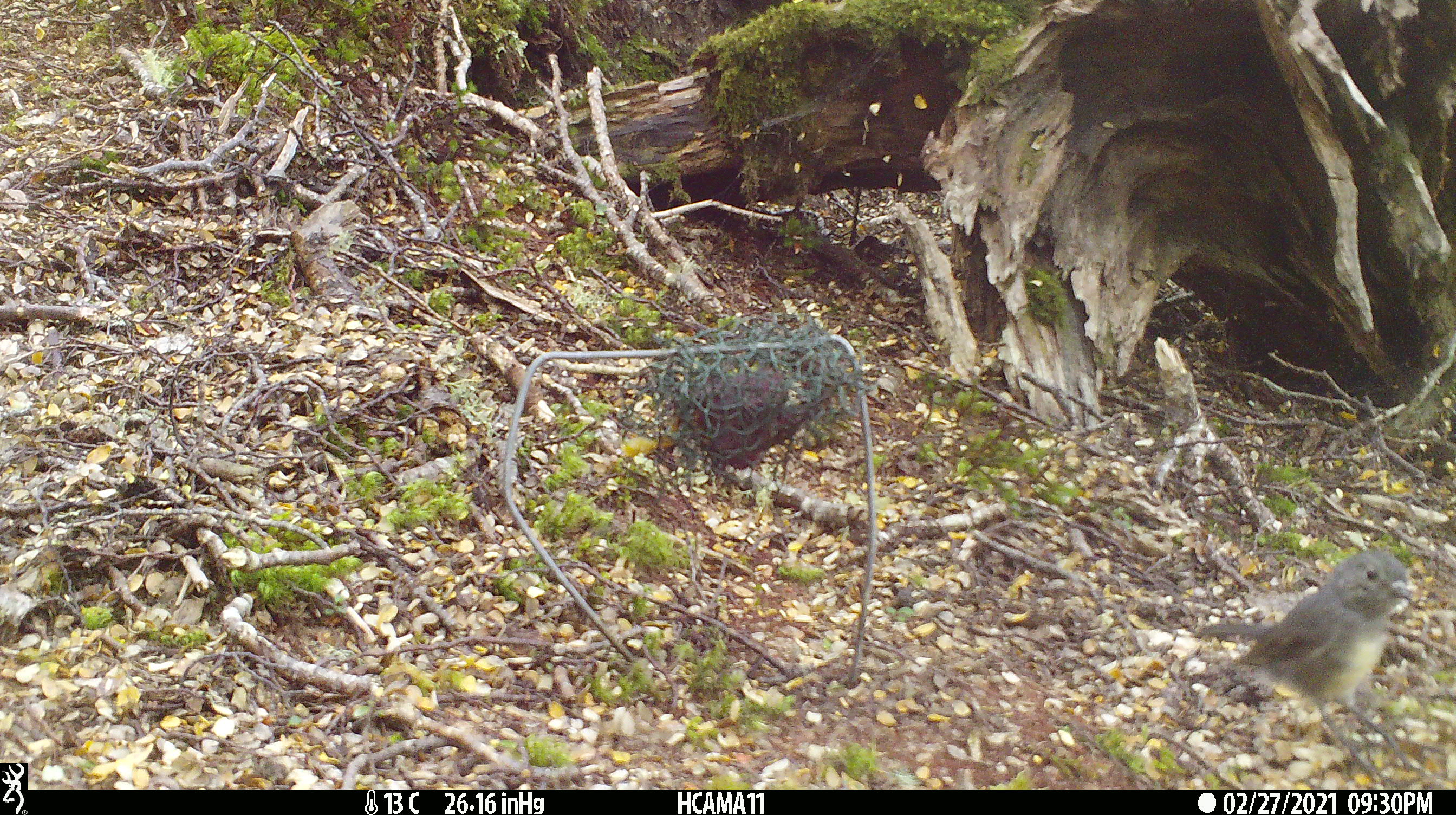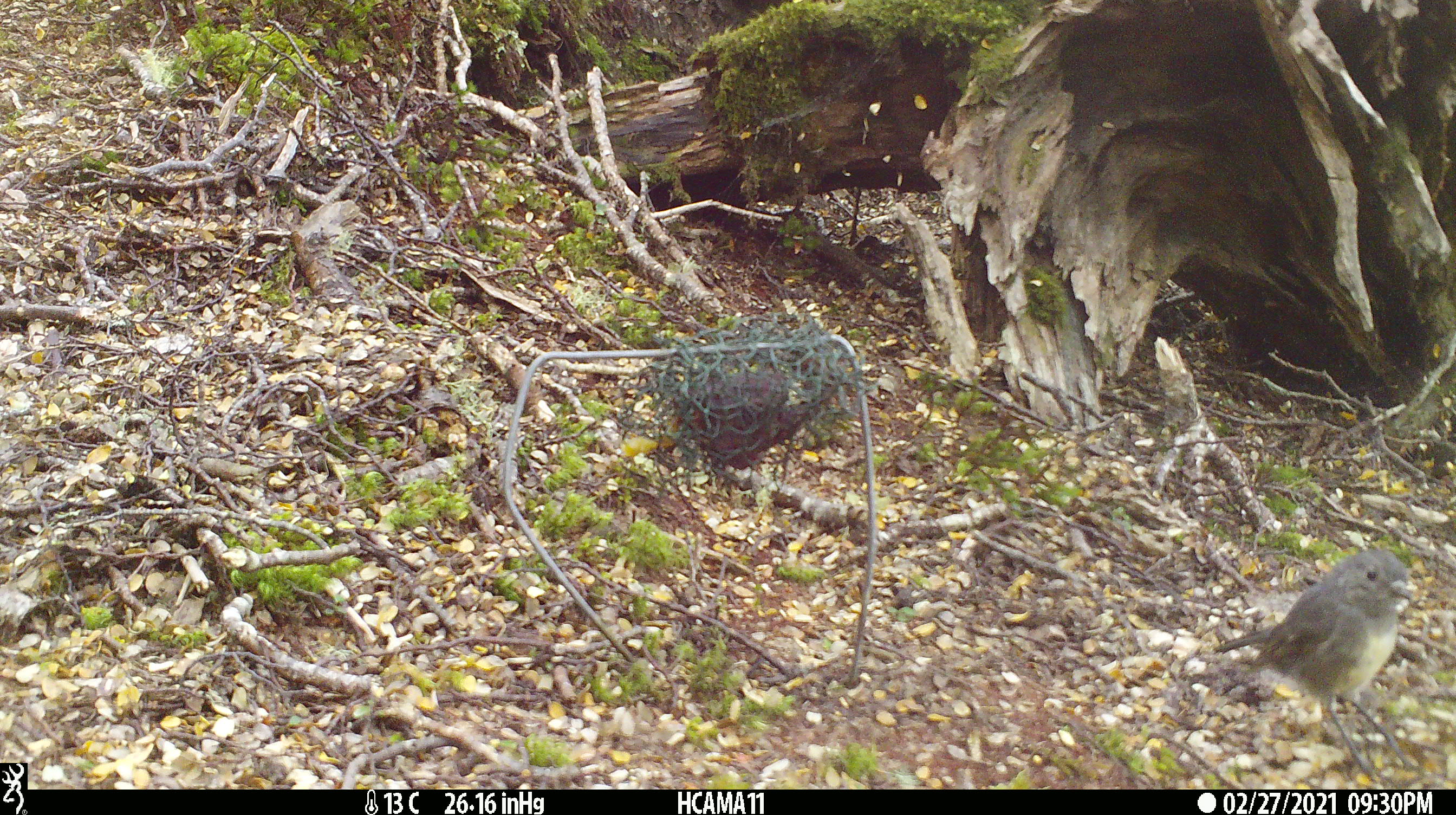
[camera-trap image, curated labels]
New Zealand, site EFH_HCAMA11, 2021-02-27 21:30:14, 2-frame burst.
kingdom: Animalia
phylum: Chordata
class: Aves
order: Passeriformes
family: Petroicidae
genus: Petroica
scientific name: Petroica australis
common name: new zealand robin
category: robin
Robin (new zealand robin) (Petroica australis).